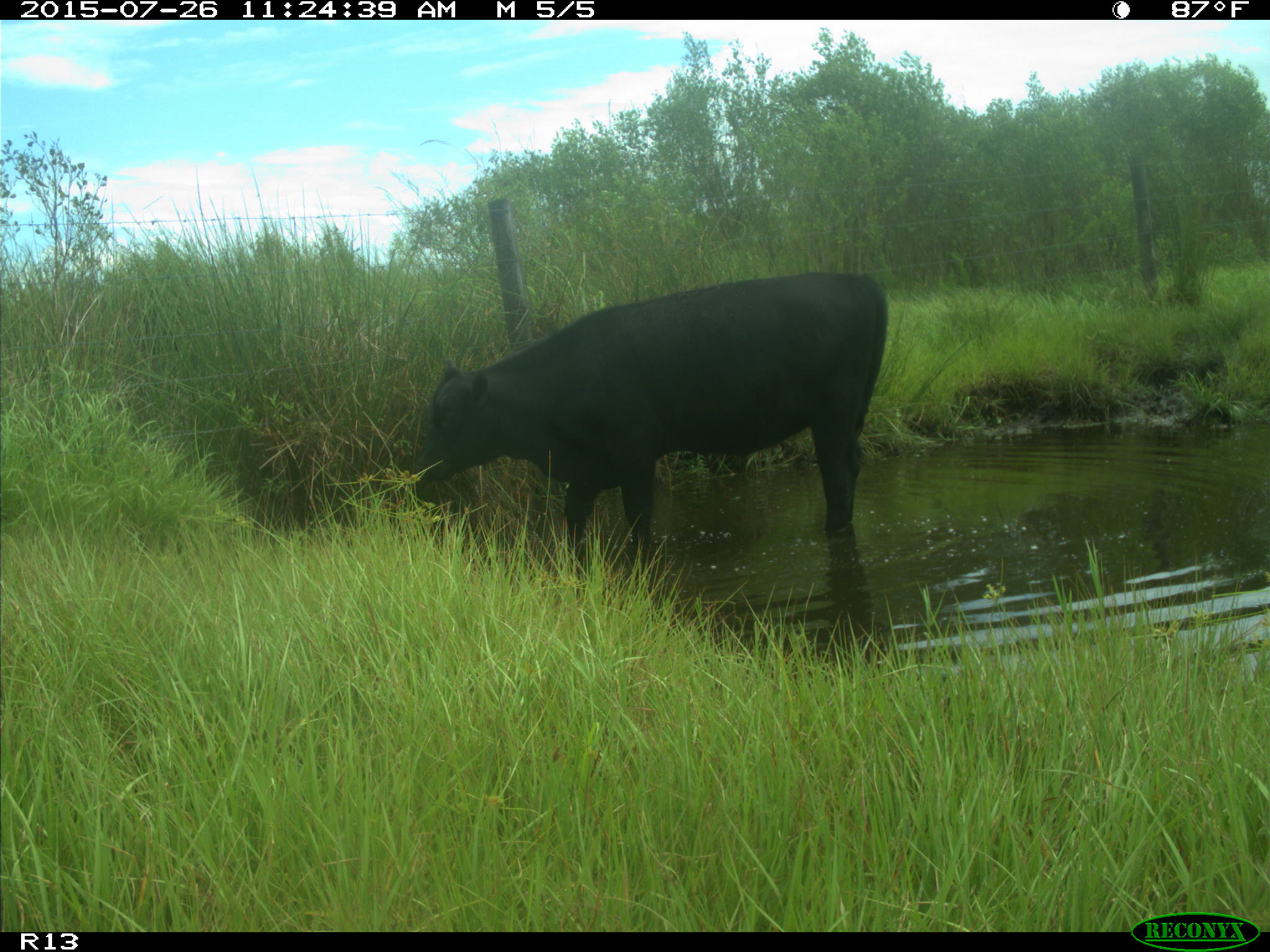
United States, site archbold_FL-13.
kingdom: Animalia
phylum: Chordata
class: Mammalia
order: Artiodactyla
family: Bovidae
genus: Bos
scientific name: Bos taurus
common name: domestic cow